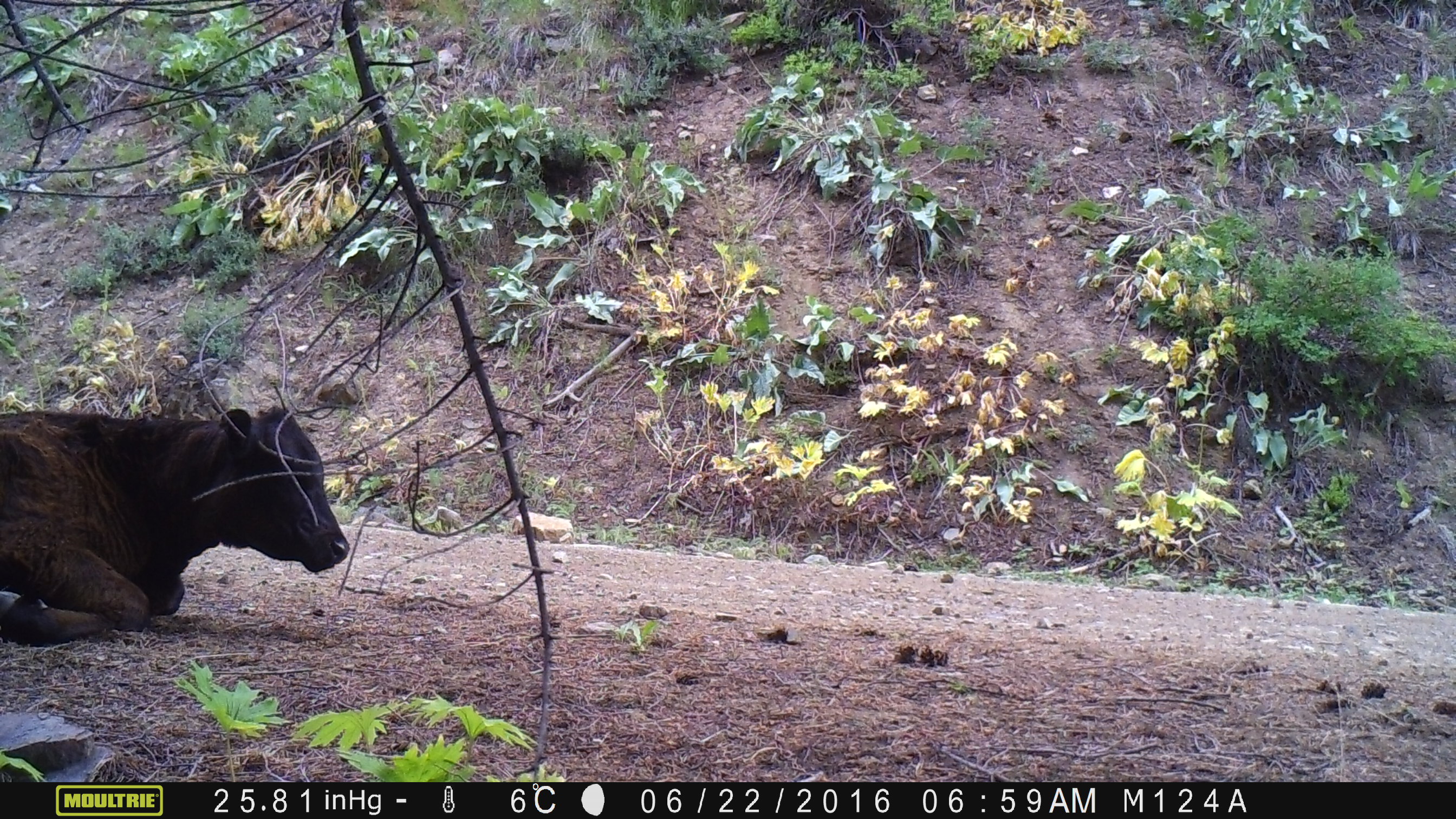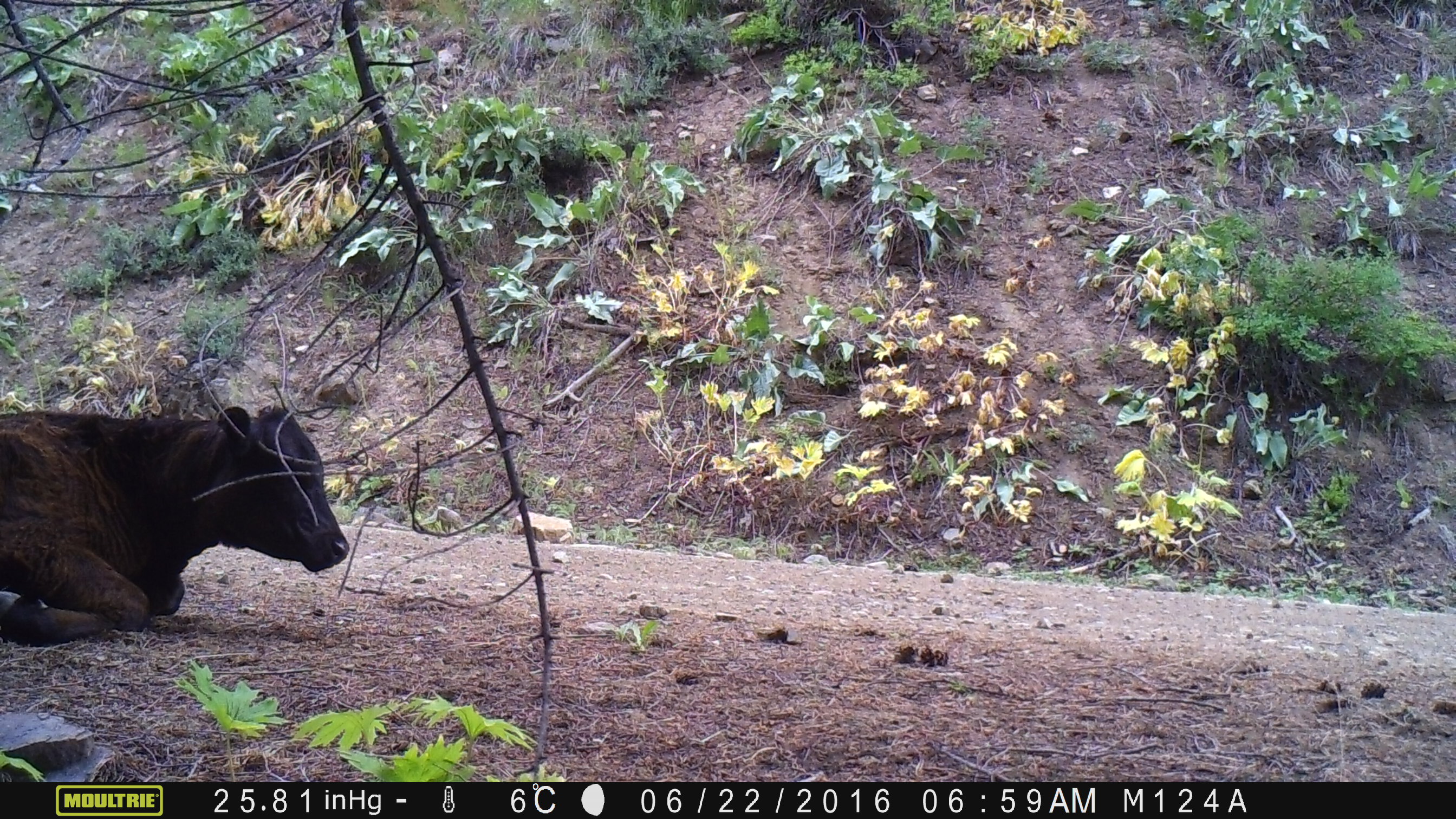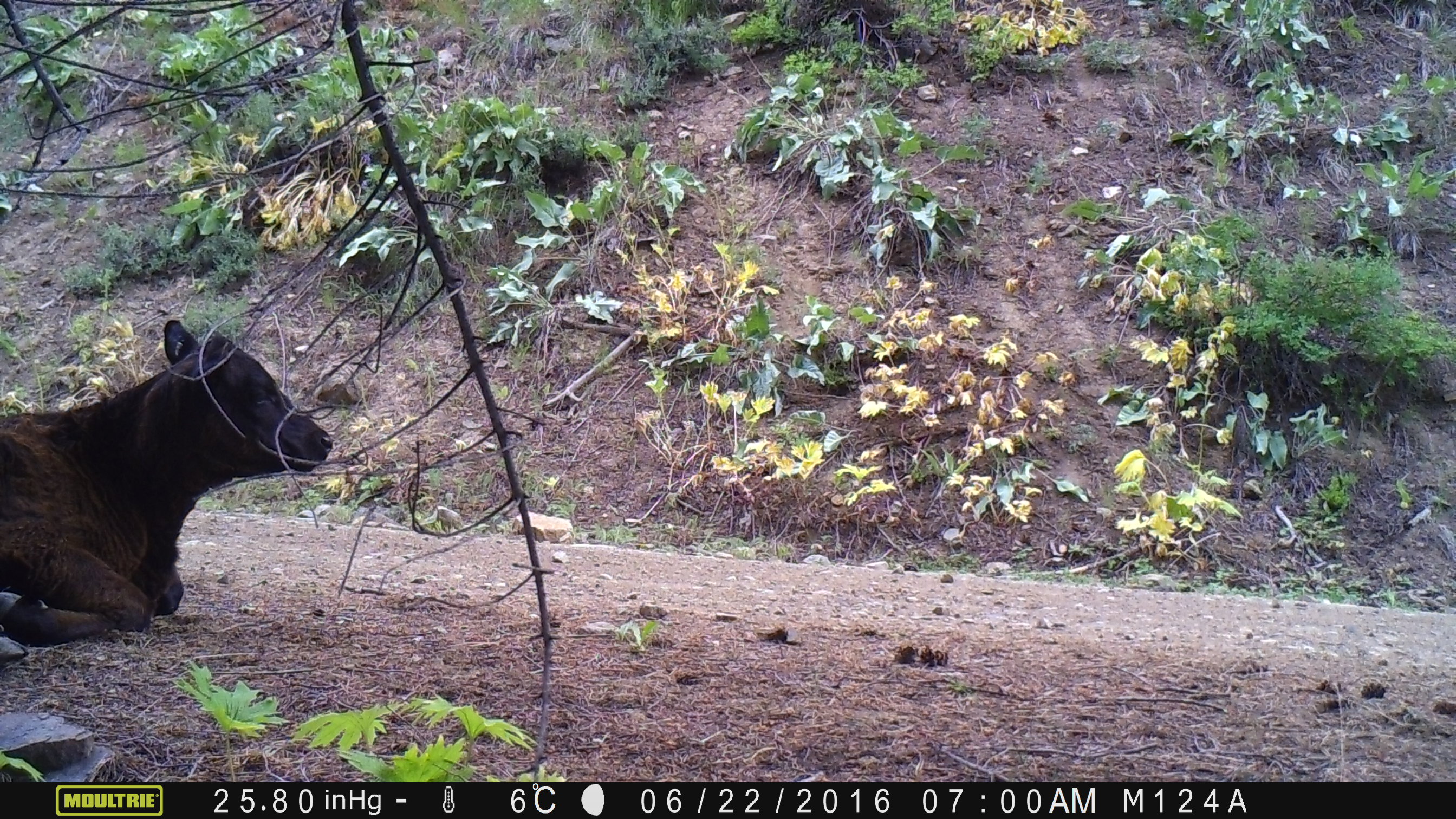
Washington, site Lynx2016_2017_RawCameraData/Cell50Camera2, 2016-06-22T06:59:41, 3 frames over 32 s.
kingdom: Animalia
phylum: Chordata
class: Mammalia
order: Artiodactyla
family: Bovidae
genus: Bos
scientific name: Bos taurus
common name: domestic cattle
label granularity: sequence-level